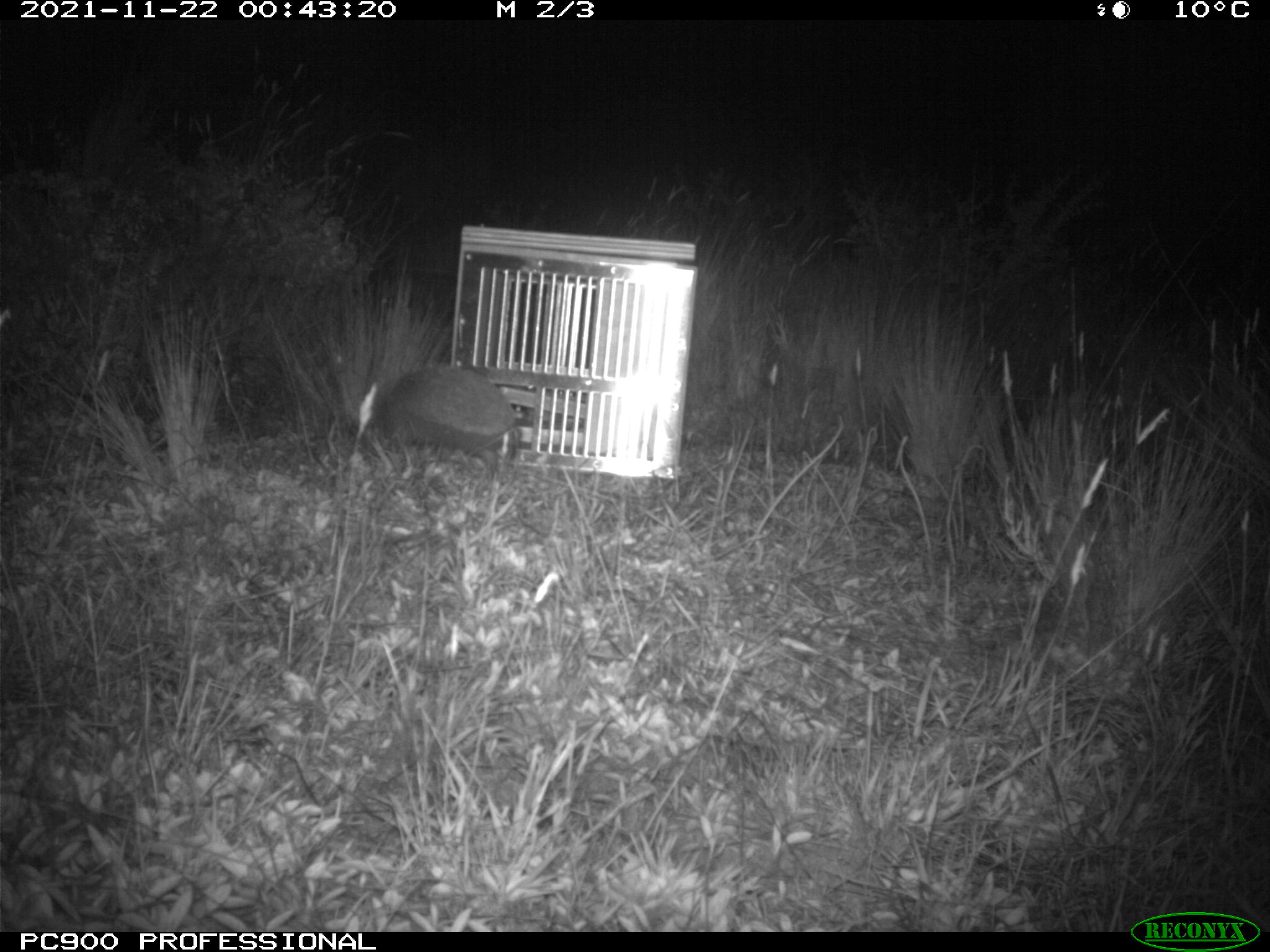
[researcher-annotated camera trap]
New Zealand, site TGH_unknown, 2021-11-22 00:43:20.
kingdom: Animalia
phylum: Chordata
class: Mammalia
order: Eulipotyphla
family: Erinaceidae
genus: Erinaceus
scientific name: Erinaceus europaeus europaeus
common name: european hedgehog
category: hedgehog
Hedgehog (european hedgehog) (Erinaceus europaeus europaeus).